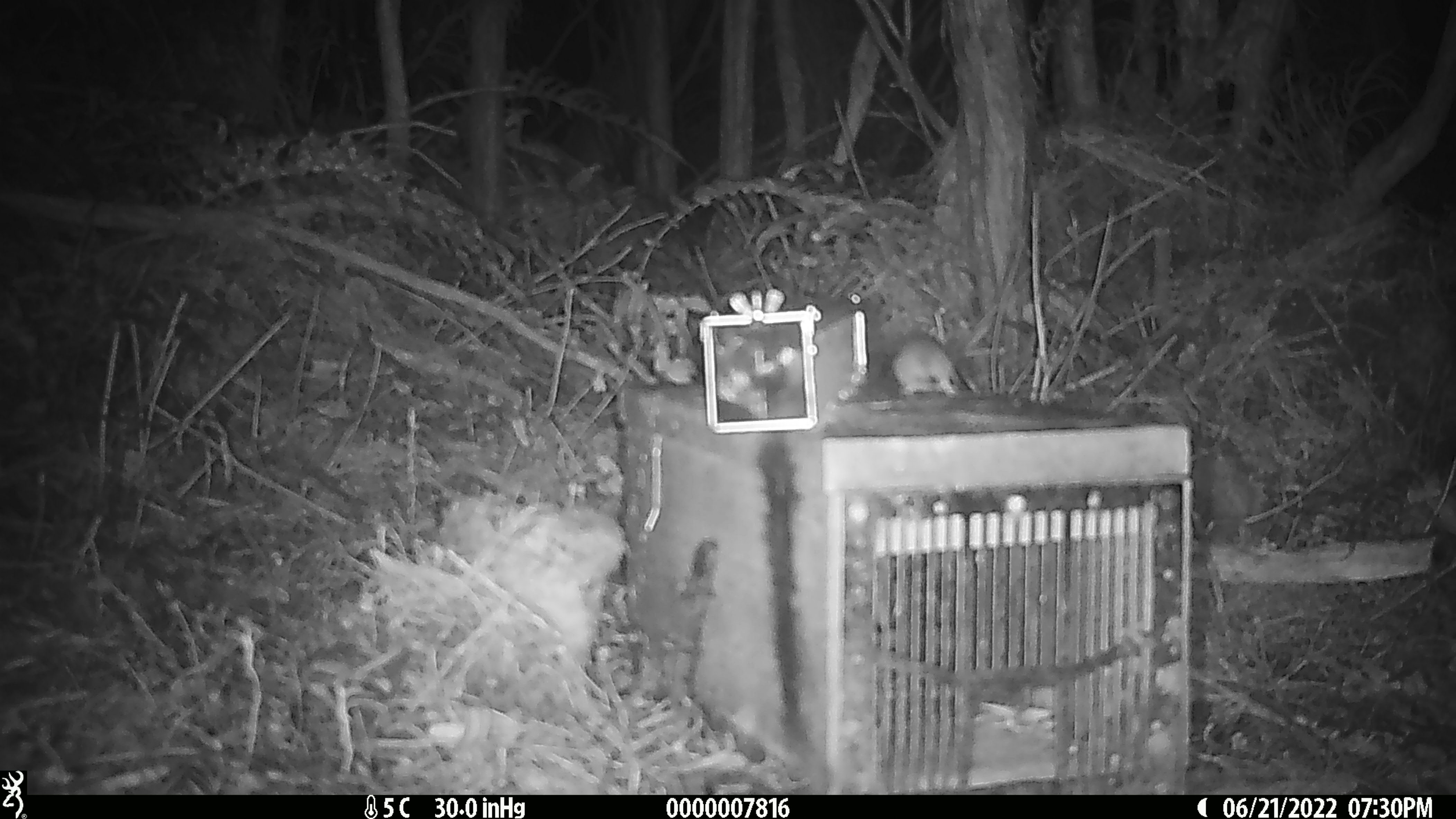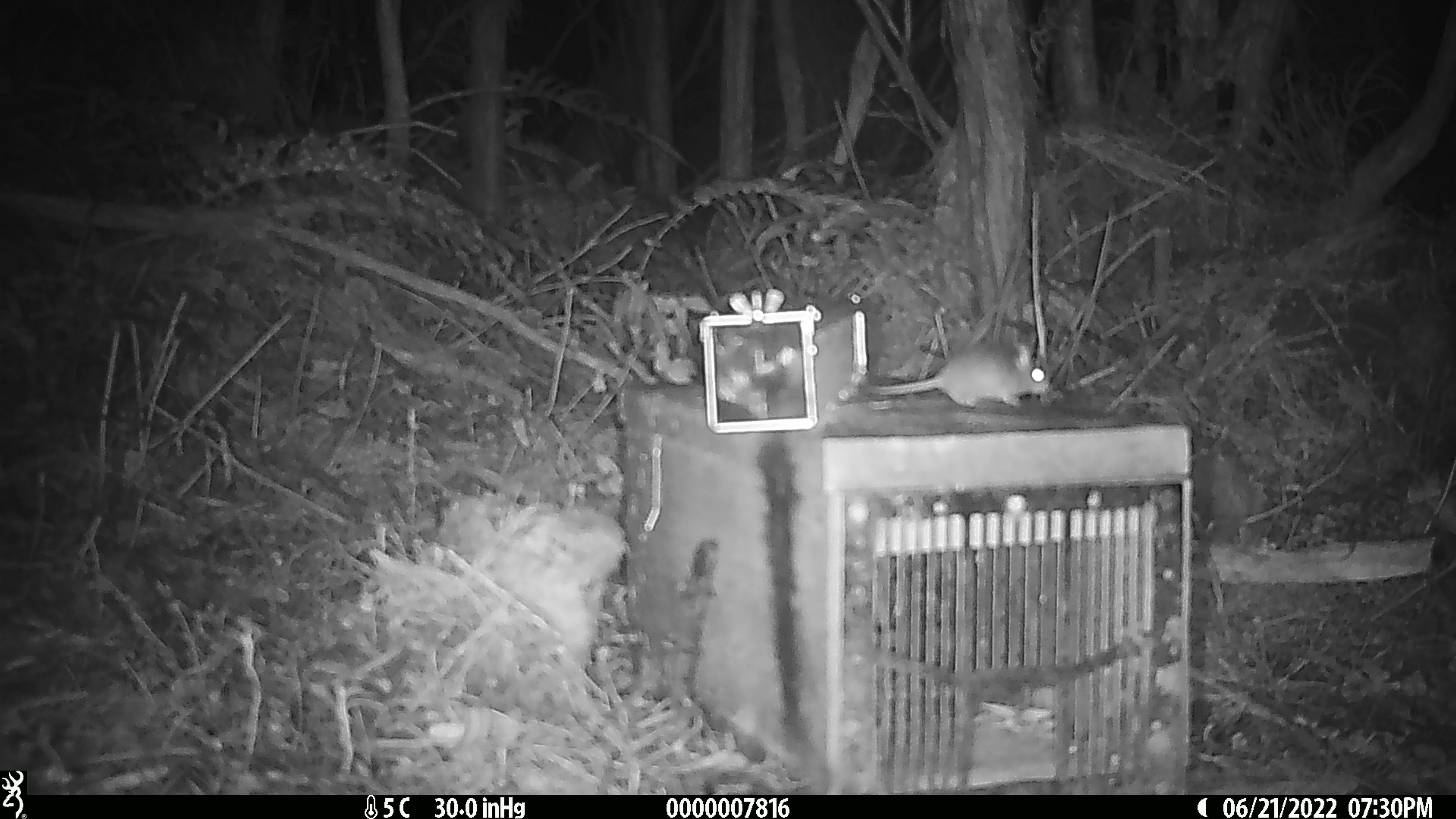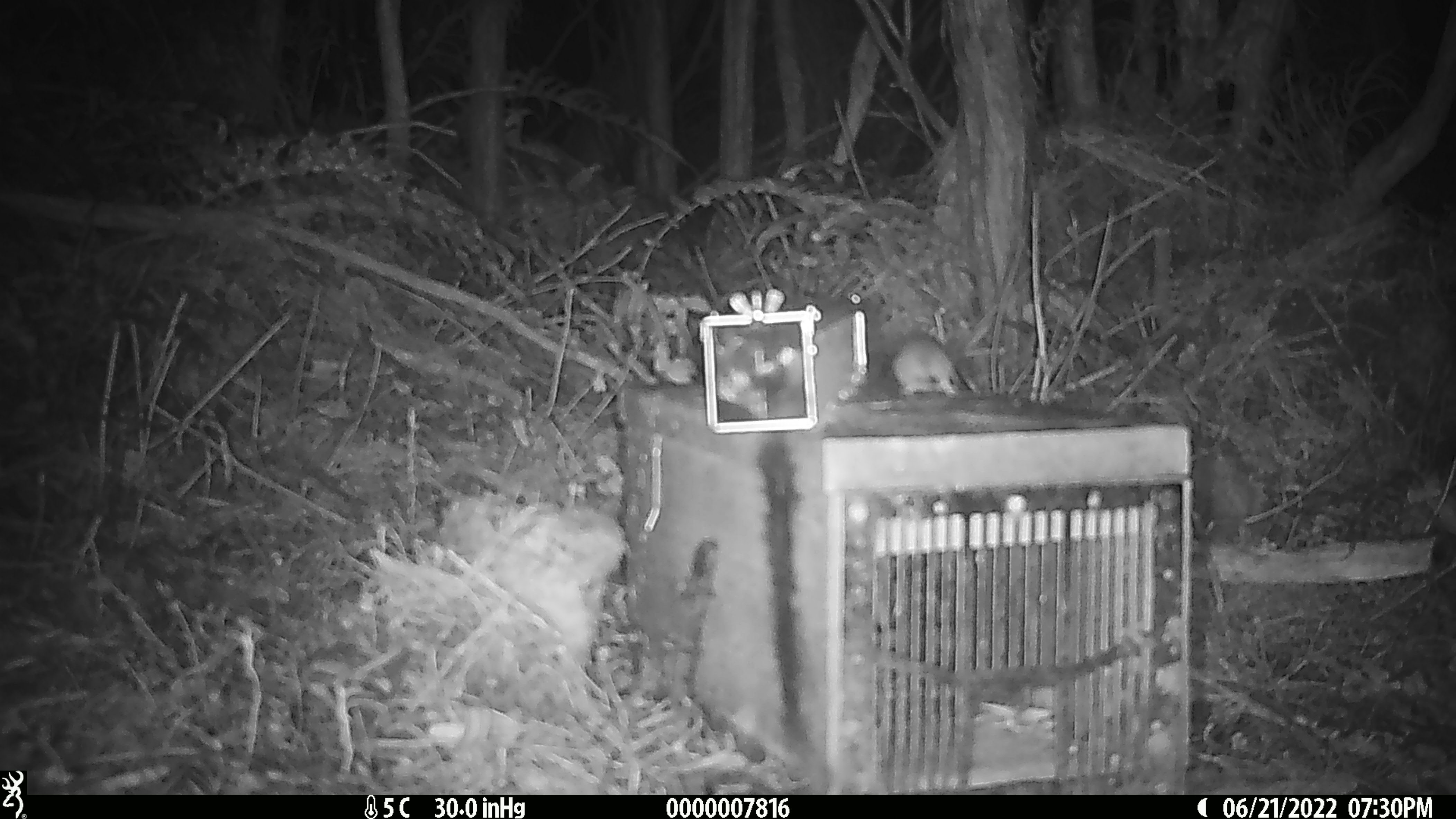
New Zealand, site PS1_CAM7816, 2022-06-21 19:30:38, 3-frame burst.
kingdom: Animalia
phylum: Chordata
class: Mammalia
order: Rodentia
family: Muridae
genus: Mus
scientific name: Mus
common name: mouse